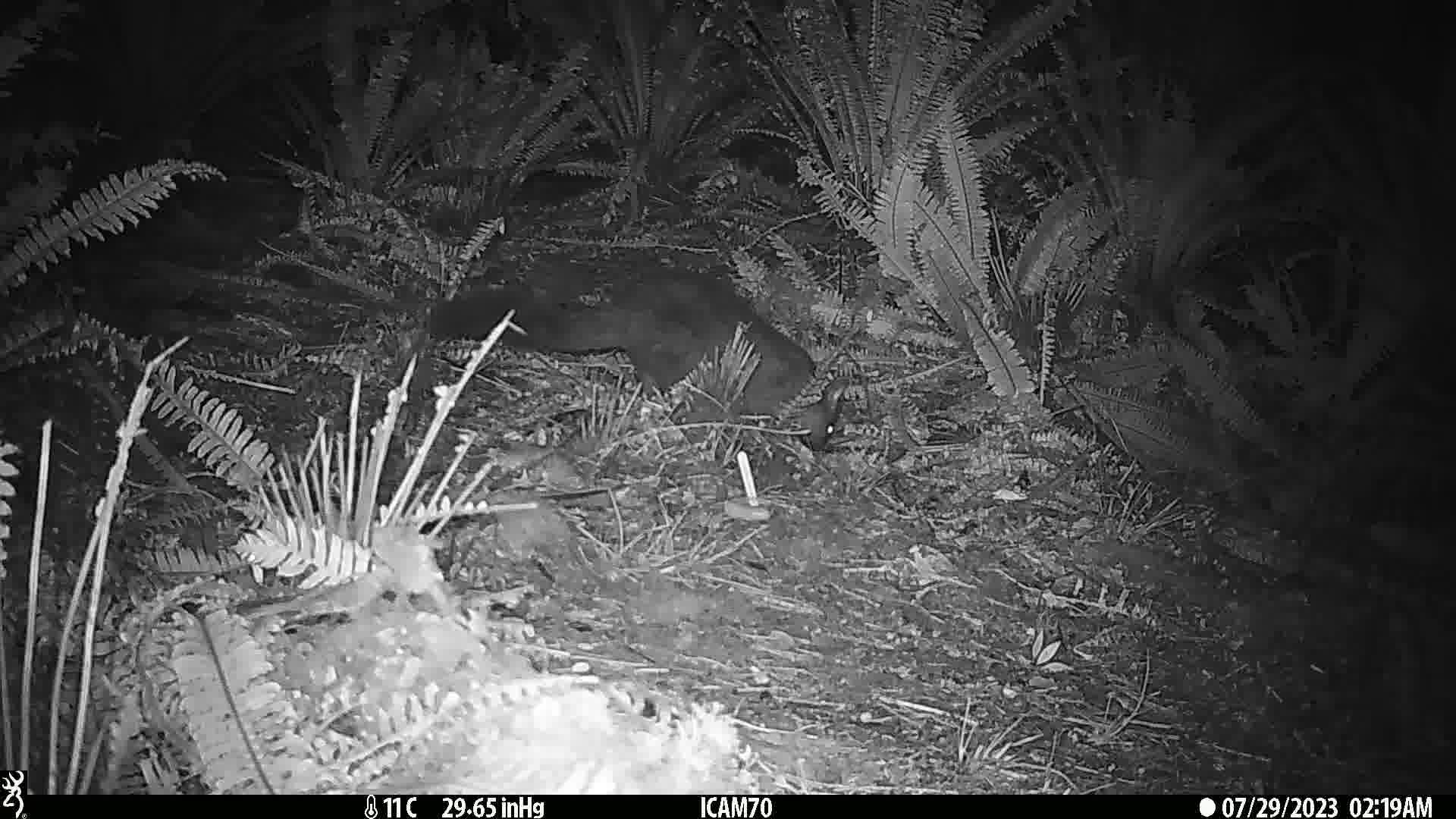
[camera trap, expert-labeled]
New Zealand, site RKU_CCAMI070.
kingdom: Animalia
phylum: Chordata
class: Mammalia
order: Diprotodontia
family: Phalangeridae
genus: Trichosurus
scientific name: Trichosurus vulpecula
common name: common brushtail possum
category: possum